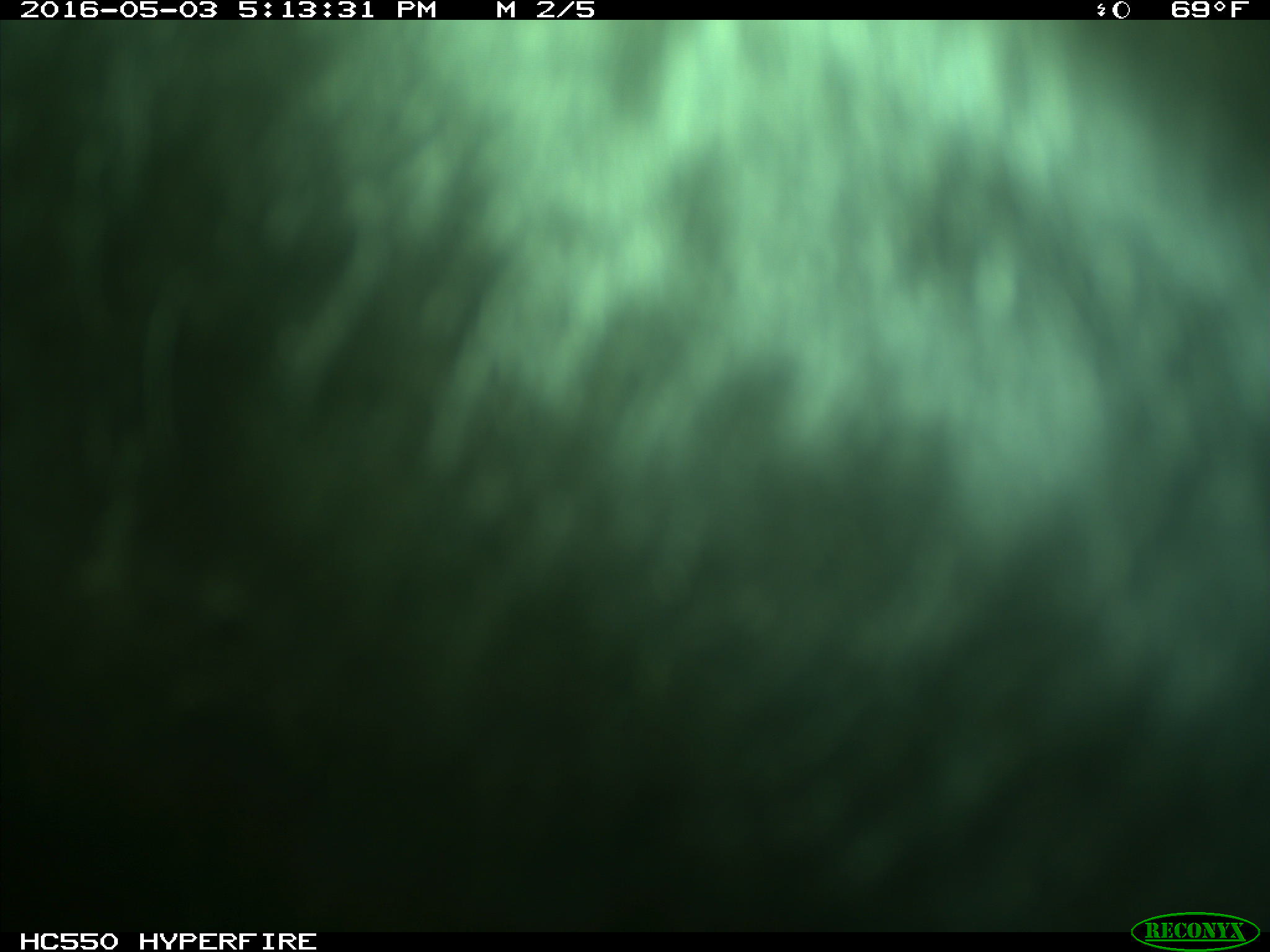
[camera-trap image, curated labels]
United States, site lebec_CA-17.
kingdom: Animalia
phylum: Chordata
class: Mammalia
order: Artiodactyla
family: Bovidae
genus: Bos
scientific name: Bos taurus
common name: domestic cow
Bos taurus (domestic cow).